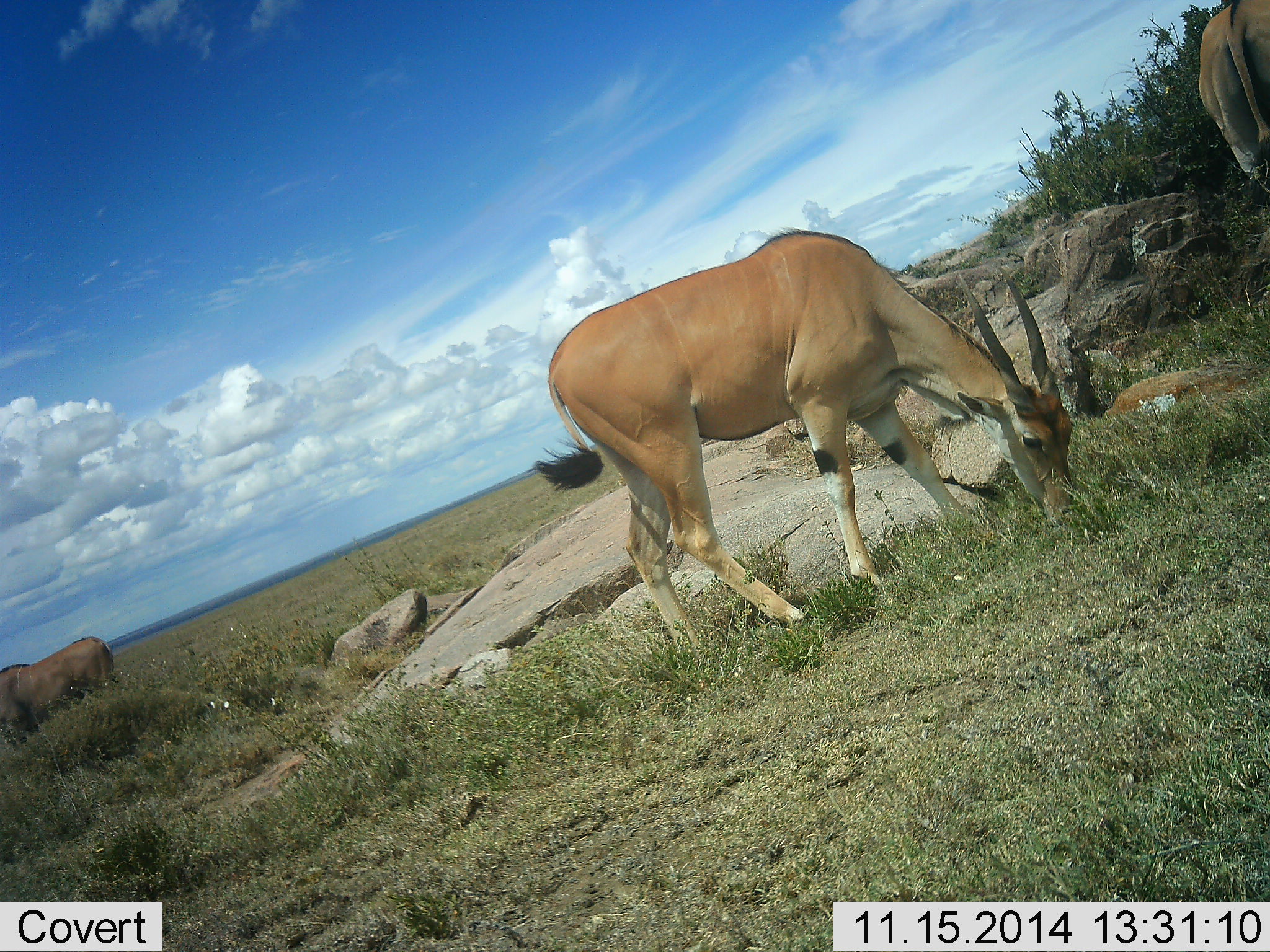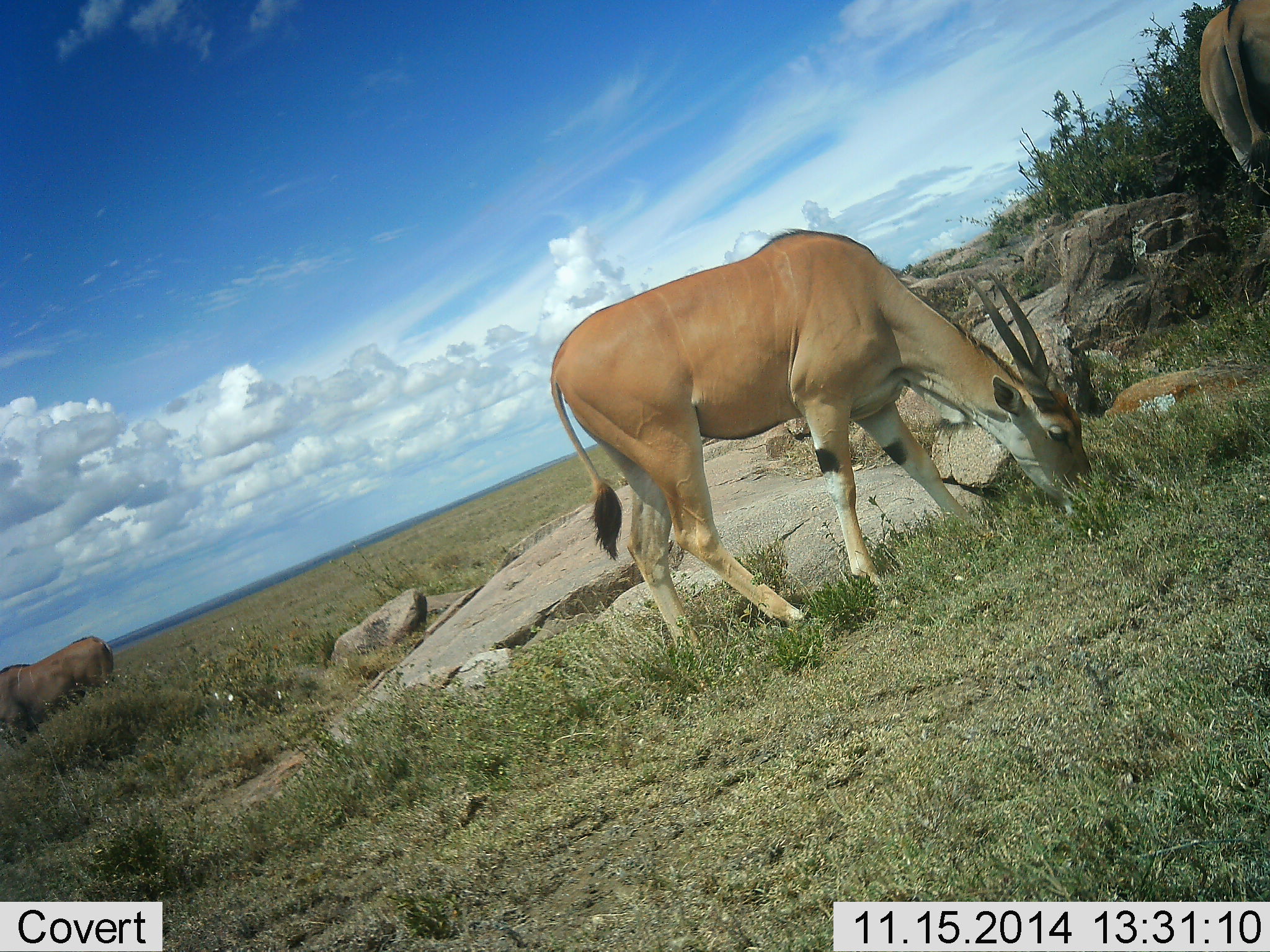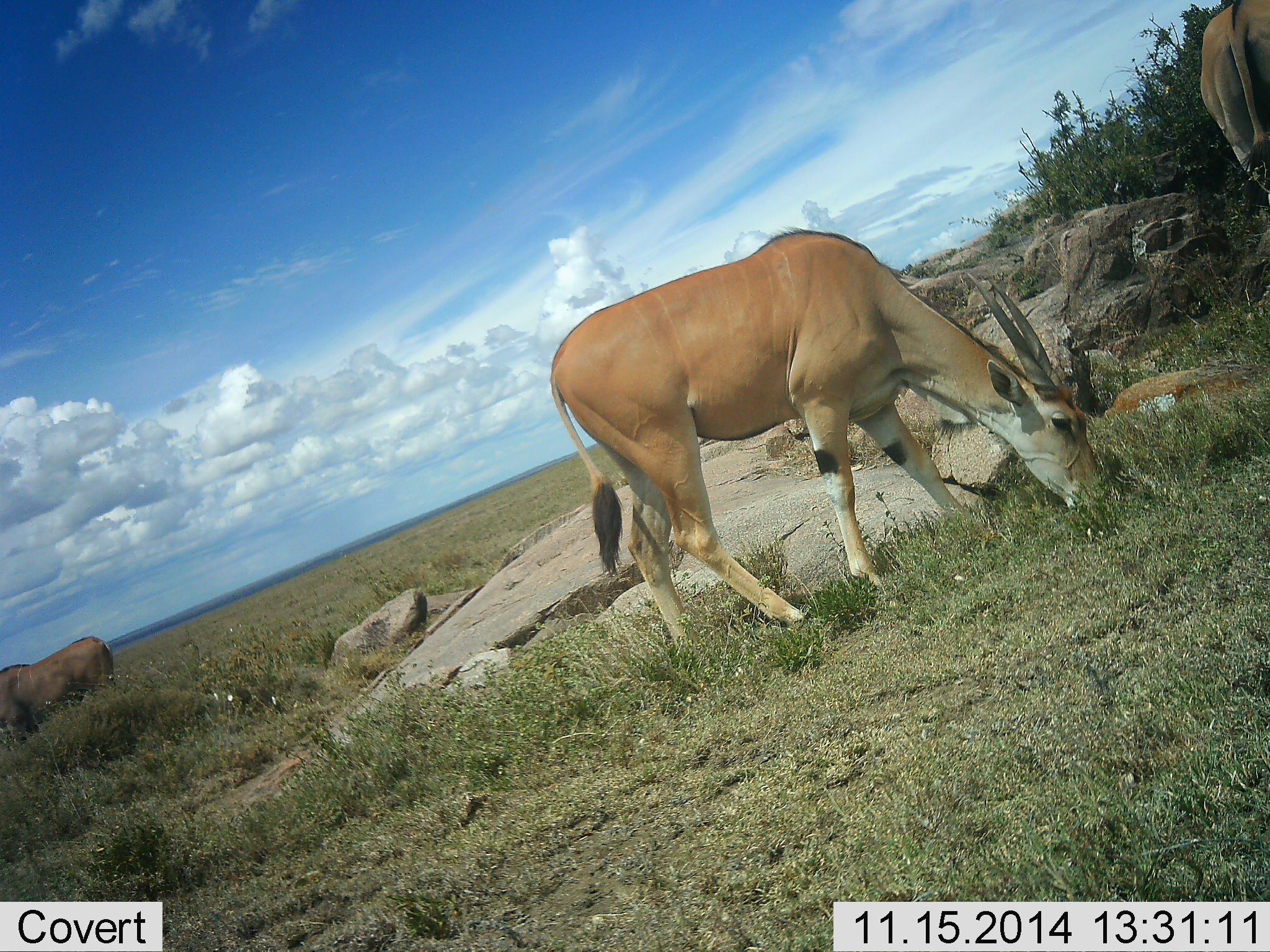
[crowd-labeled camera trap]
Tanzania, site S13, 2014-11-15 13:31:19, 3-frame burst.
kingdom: Animalia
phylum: Chordata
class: Mammalia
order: Artiodactyla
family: Bovidae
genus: Tragelaphus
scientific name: Tragelaphus oryx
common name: eland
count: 3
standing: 20%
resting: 0%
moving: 0%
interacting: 0%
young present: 0%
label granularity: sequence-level